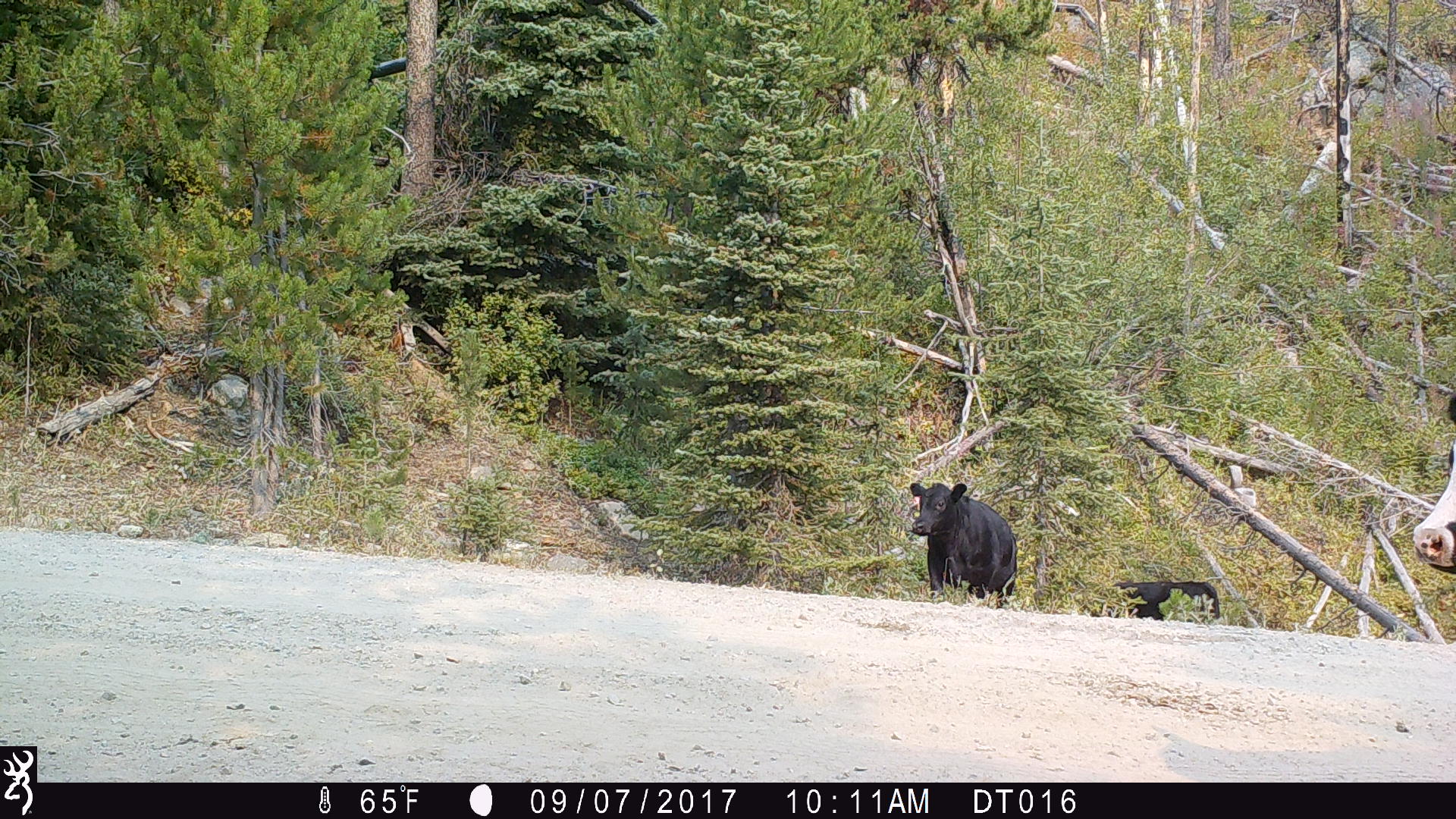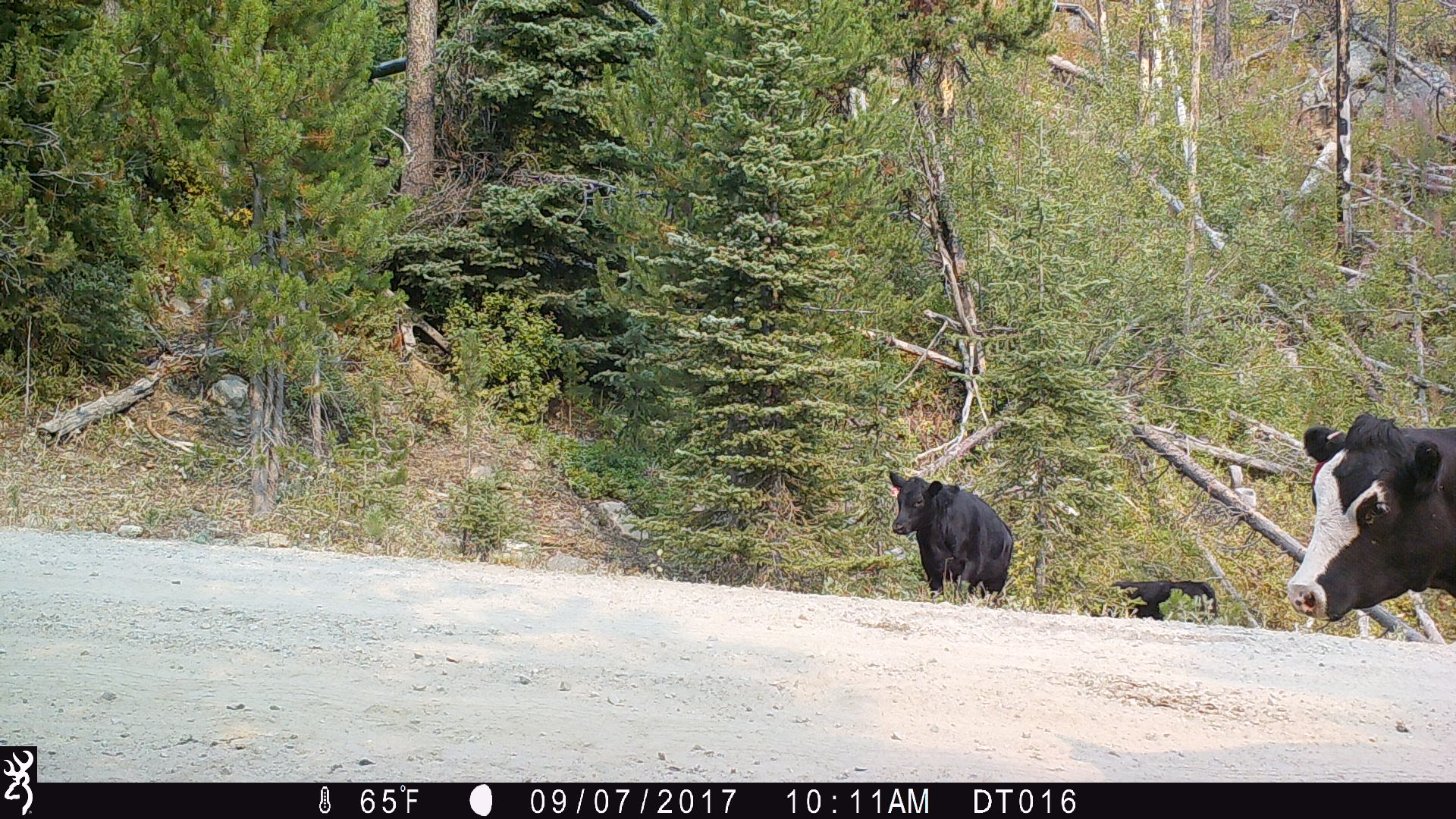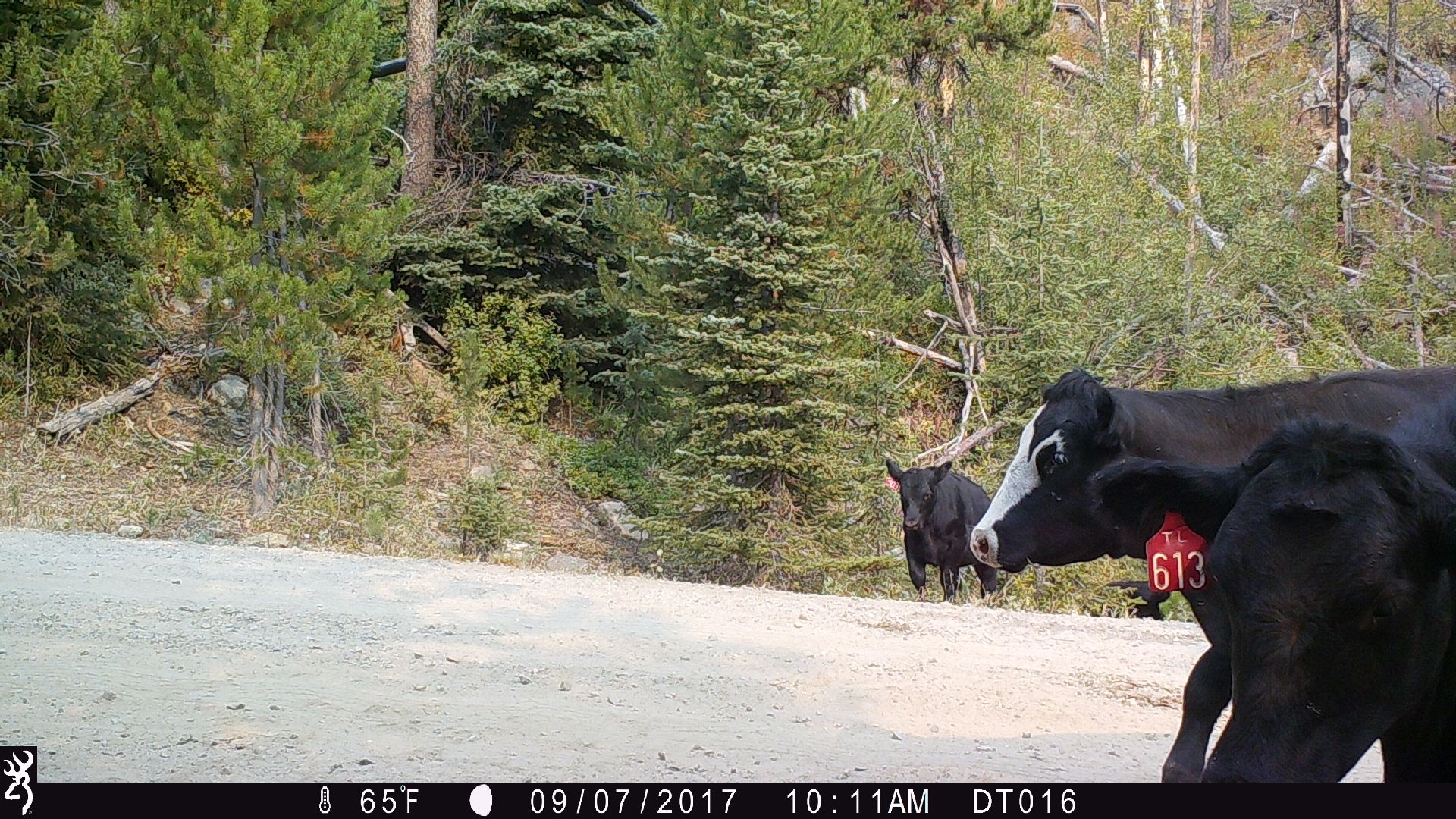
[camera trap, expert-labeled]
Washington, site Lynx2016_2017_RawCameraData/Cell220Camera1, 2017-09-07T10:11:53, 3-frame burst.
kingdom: Animalia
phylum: Chordata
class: Mammalia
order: Artiodactyla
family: Bovidae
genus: Bos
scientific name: Bos taurus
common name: domestic cattle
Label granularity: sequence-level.